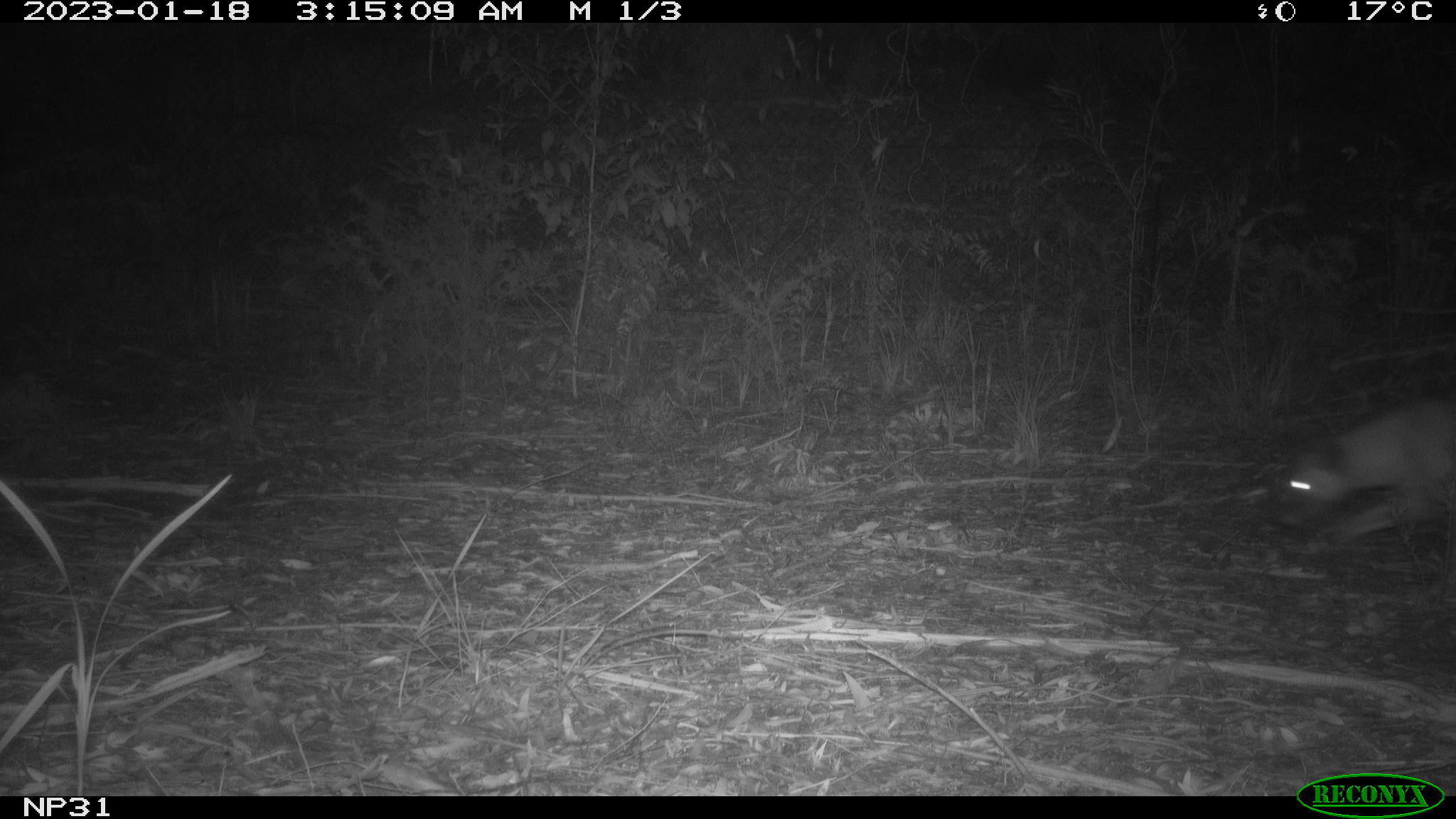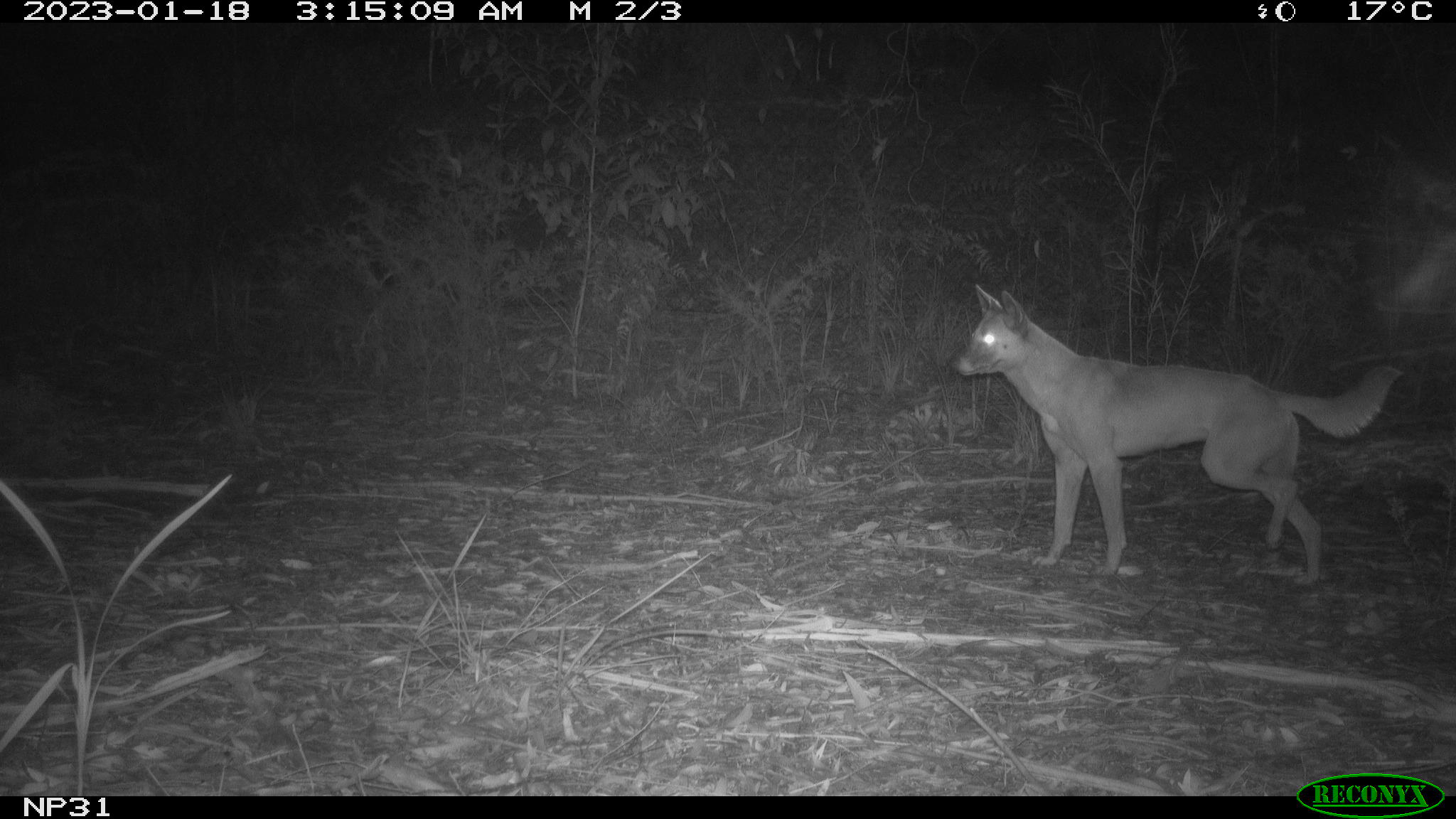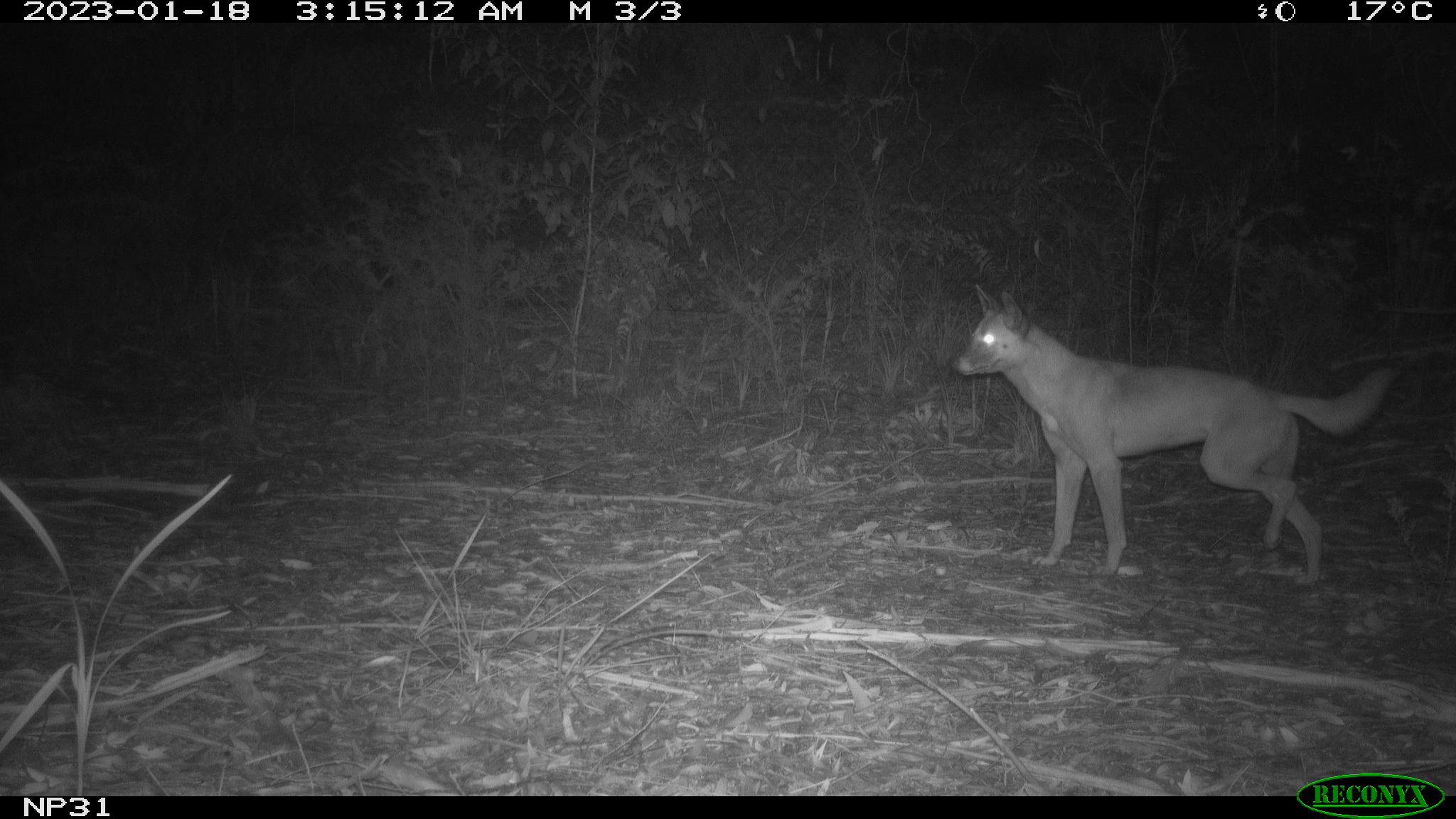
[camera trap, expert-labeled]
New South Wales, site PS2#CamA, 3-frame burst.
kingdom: Animalia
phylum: Chordata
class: Mammalia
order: Carnivora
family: Canidae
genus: Canis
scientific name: Canis familiaris dingo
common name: dingo